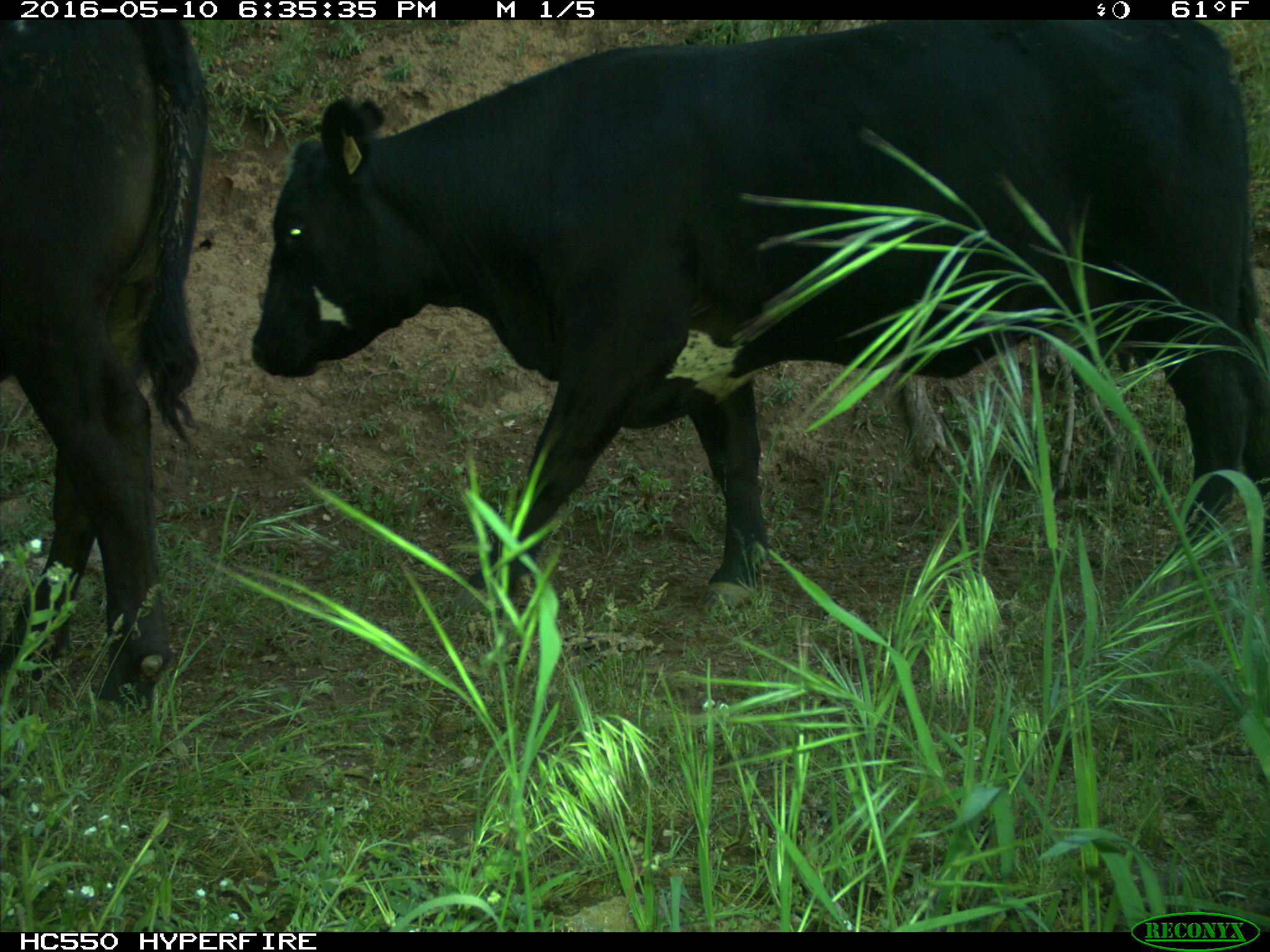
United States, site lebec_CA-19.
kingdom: Animalia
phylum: Chordata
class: Mammalia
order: Artiodactyla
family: Bovidae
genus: Bos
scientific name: Bos taurus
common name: domestic cow